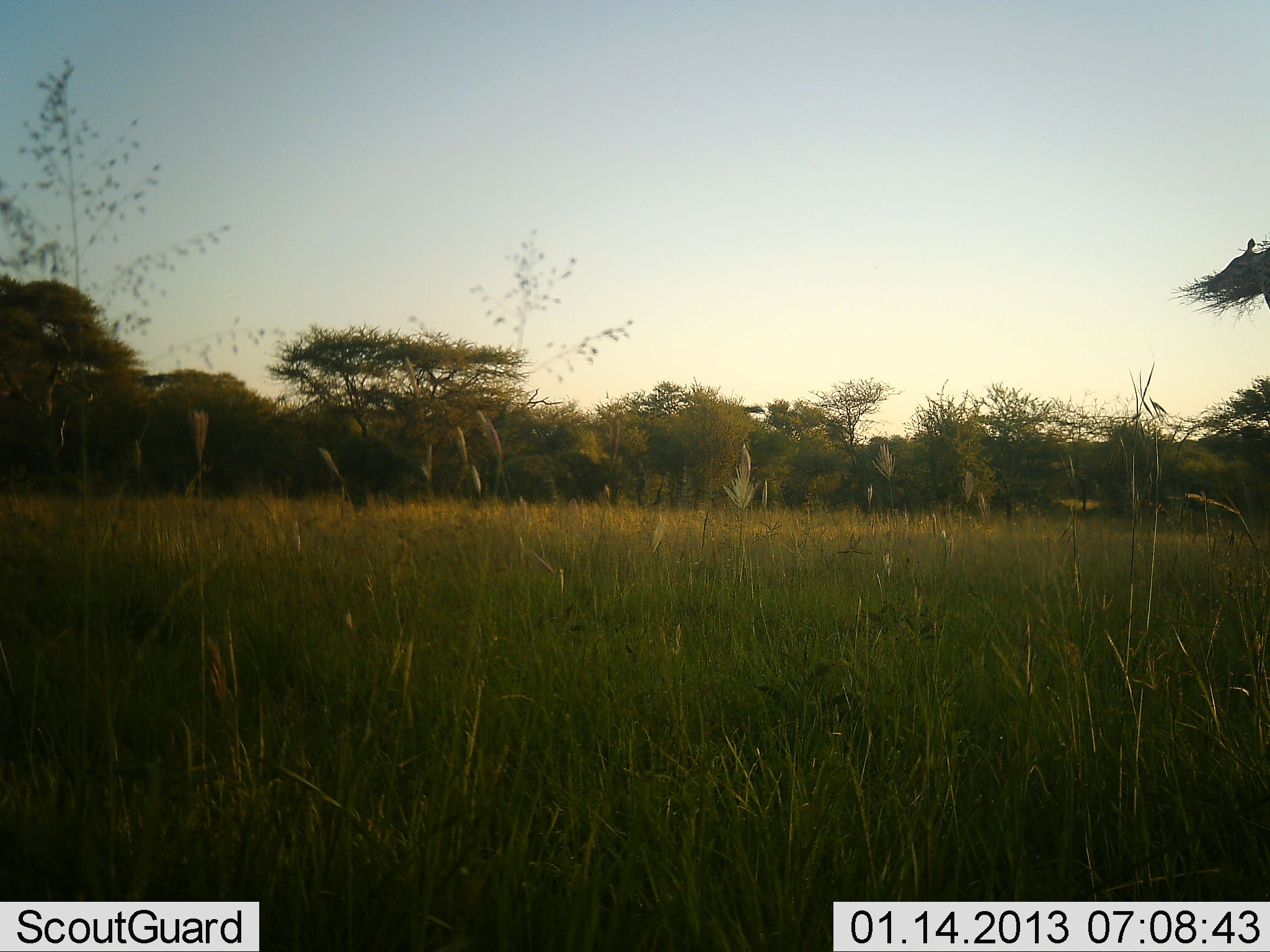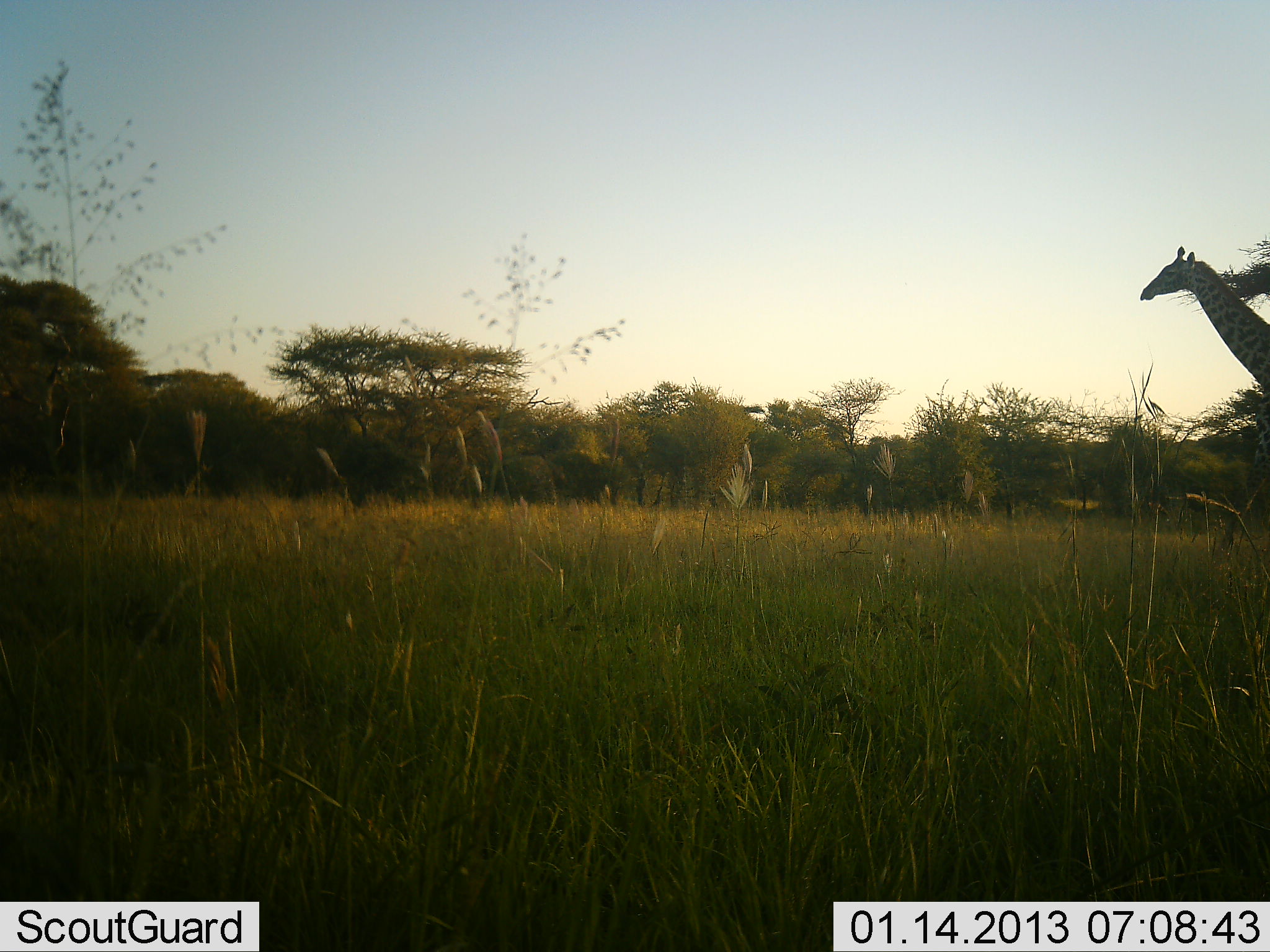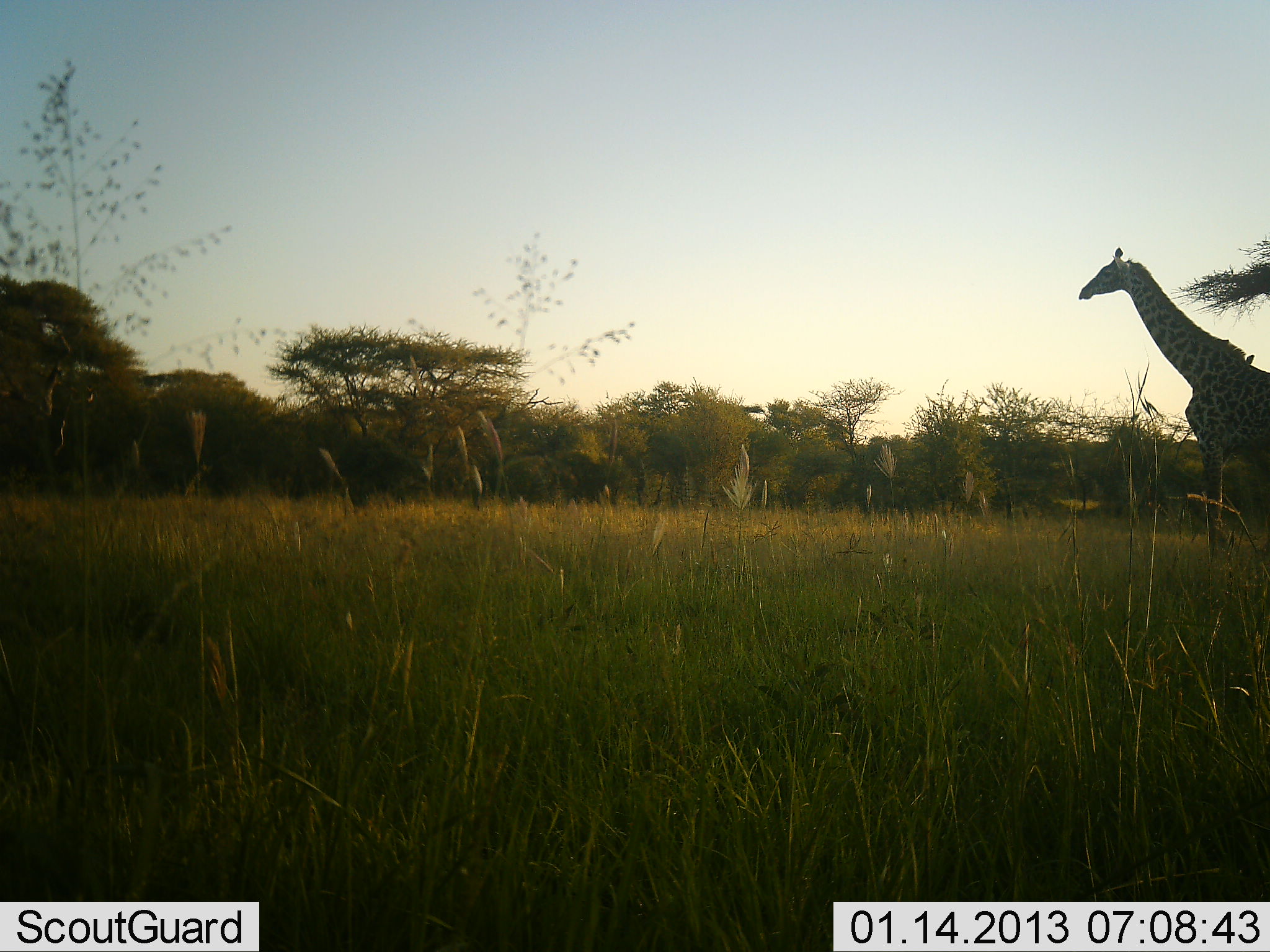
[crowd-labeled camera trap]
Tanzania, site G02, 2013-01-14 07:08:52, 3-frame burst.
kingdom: Animalia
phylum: Chordata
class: Mammalia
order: Artiodactyla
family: Giraffidae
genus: Giraffa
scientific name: Giraffa camelopardalis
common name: giraffe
Giraffe (Giraffa camelopardalis), count 1. Behavior (volunteer vote fractions): standing 12%, resting 0%, moving 90%, interacting 0%. Young present (vote fraction): 0%. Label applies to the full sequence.